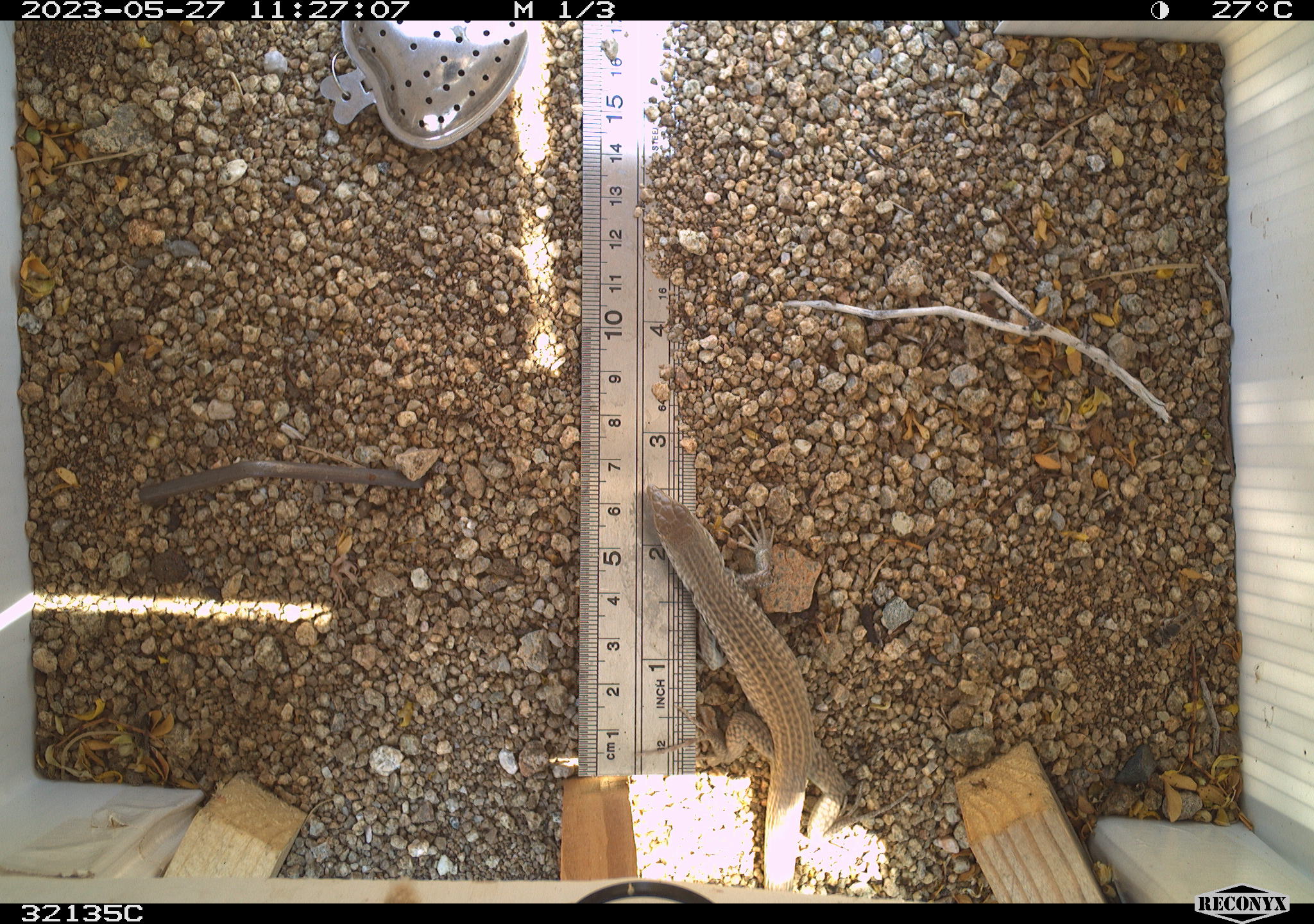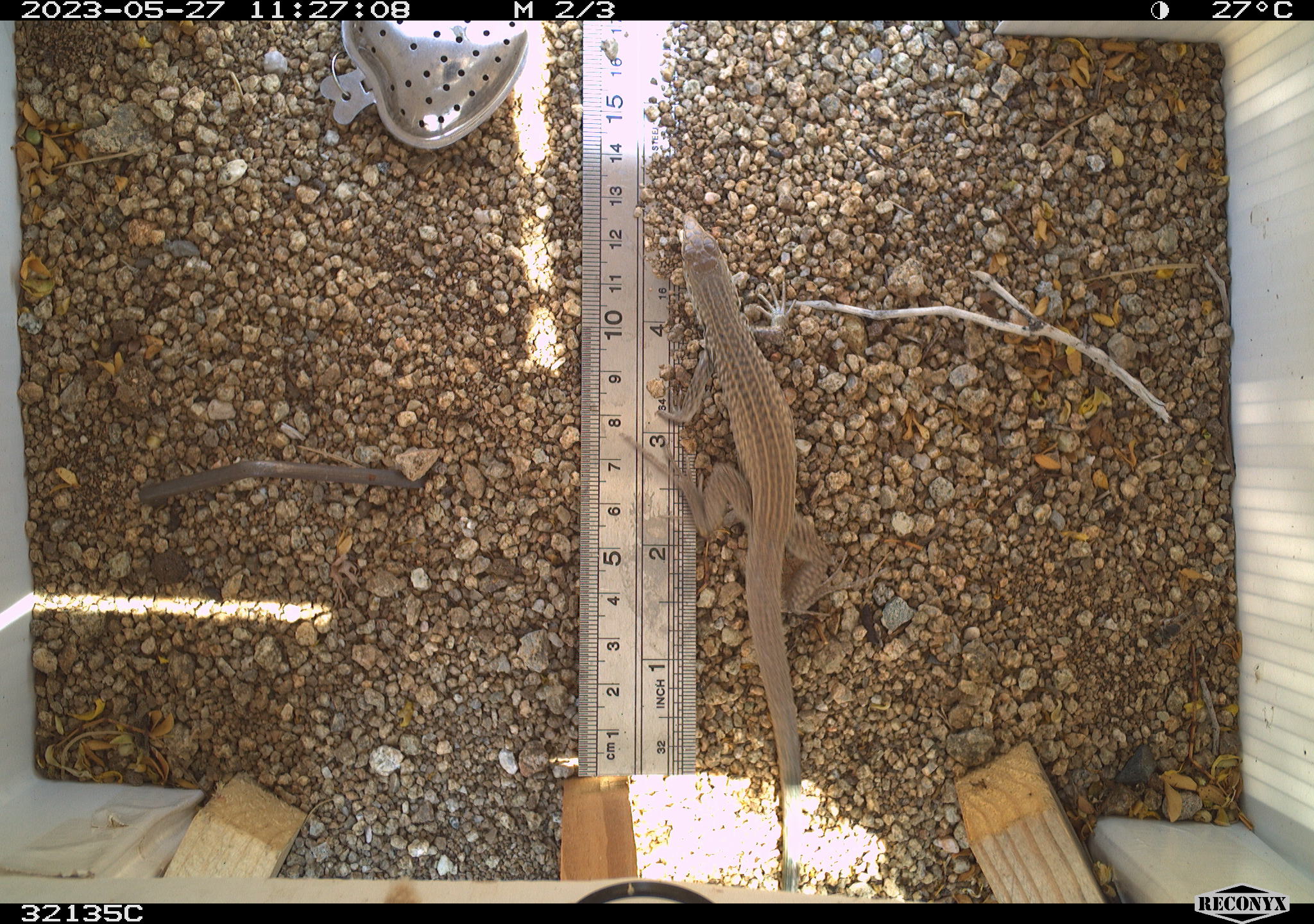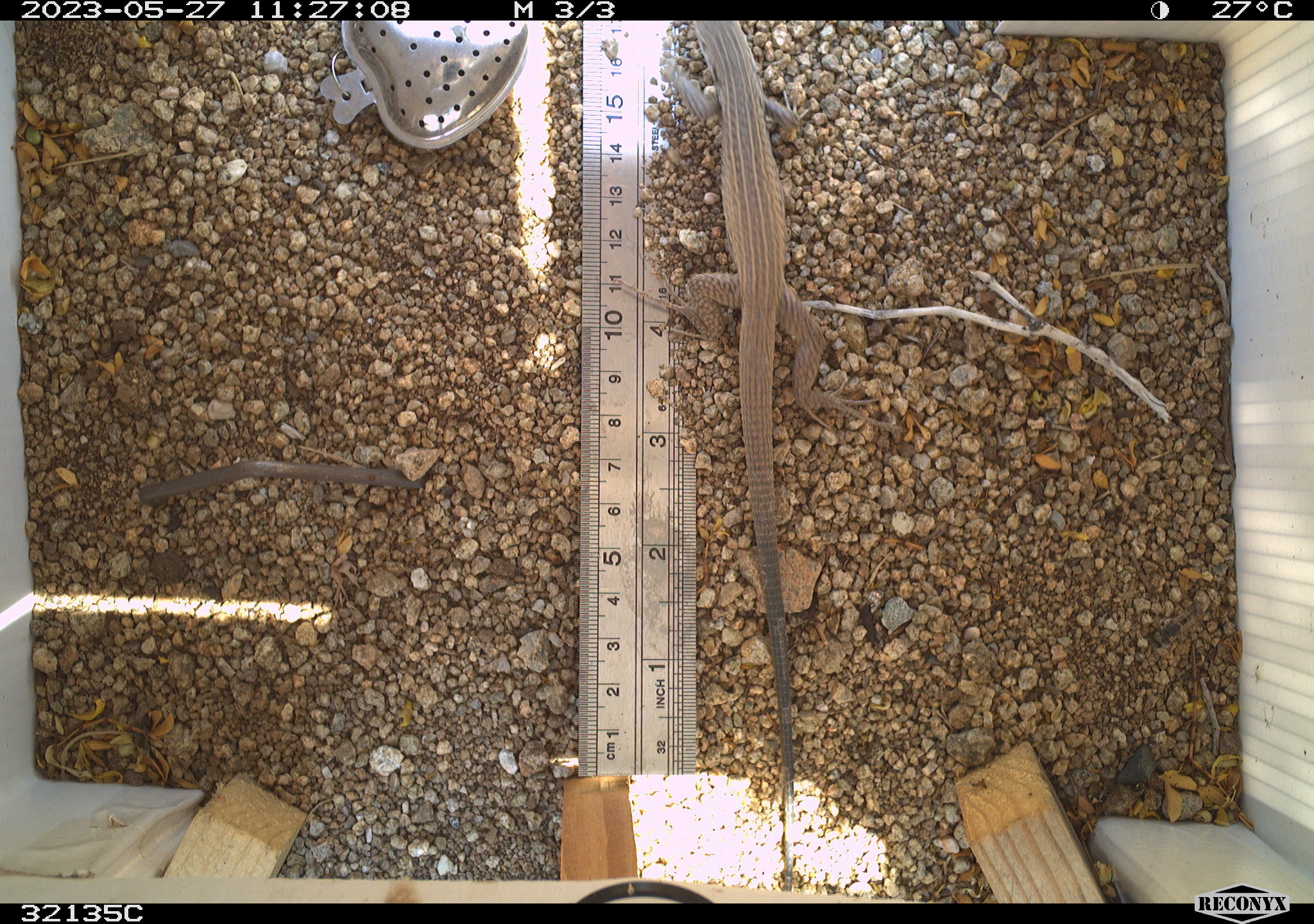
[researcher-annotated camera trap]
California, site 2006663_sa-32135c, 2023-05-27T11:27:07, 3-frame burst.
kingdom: Animalia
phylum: Chordata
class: Mammalia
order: Rodentia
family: Sciuridae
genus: Ammospermophilus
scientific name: Ammospermophilus leucurus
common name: white-tailed antelope squirrel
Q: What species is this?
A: White-tailed antelope squirrel (Ammospermophilus leucurus).